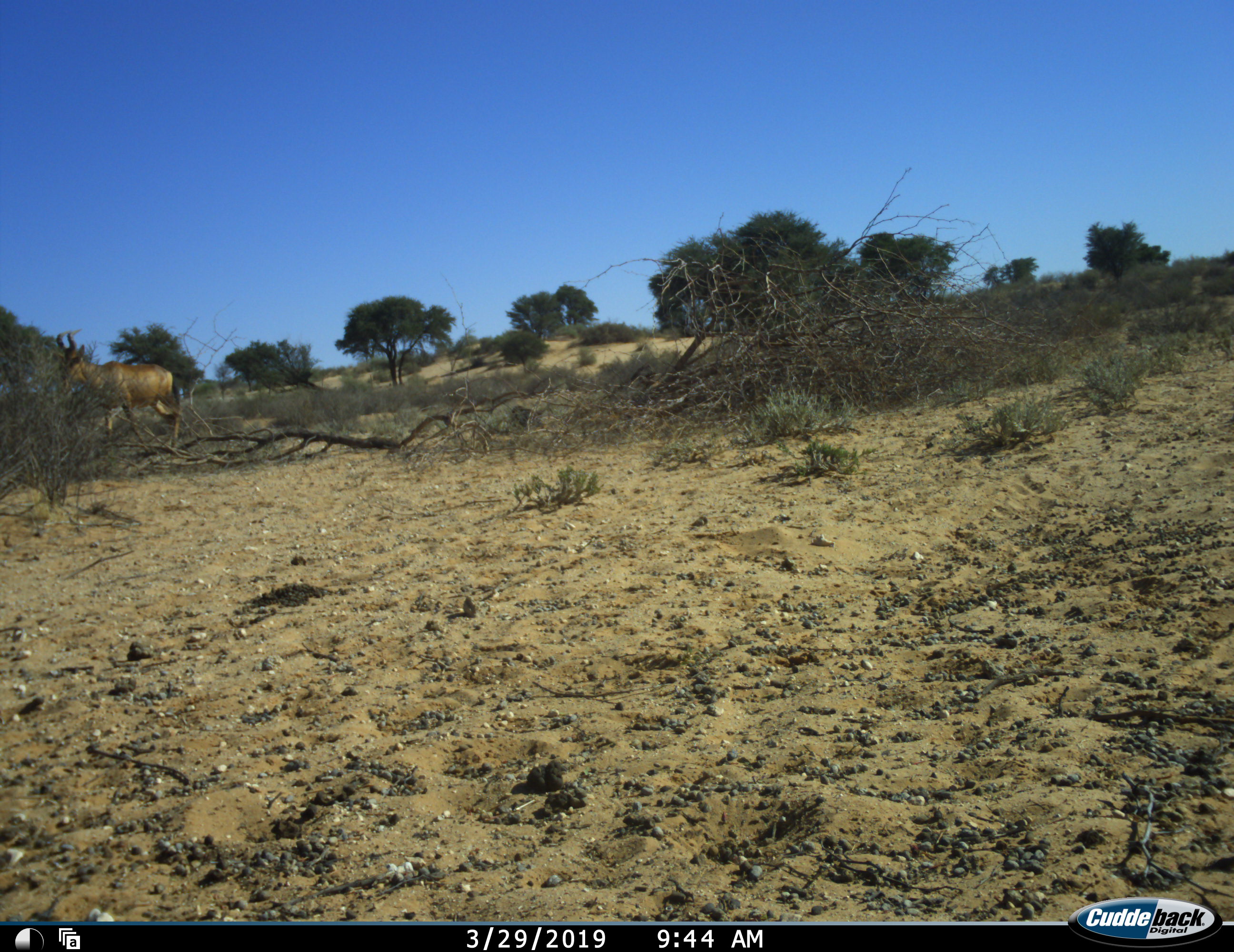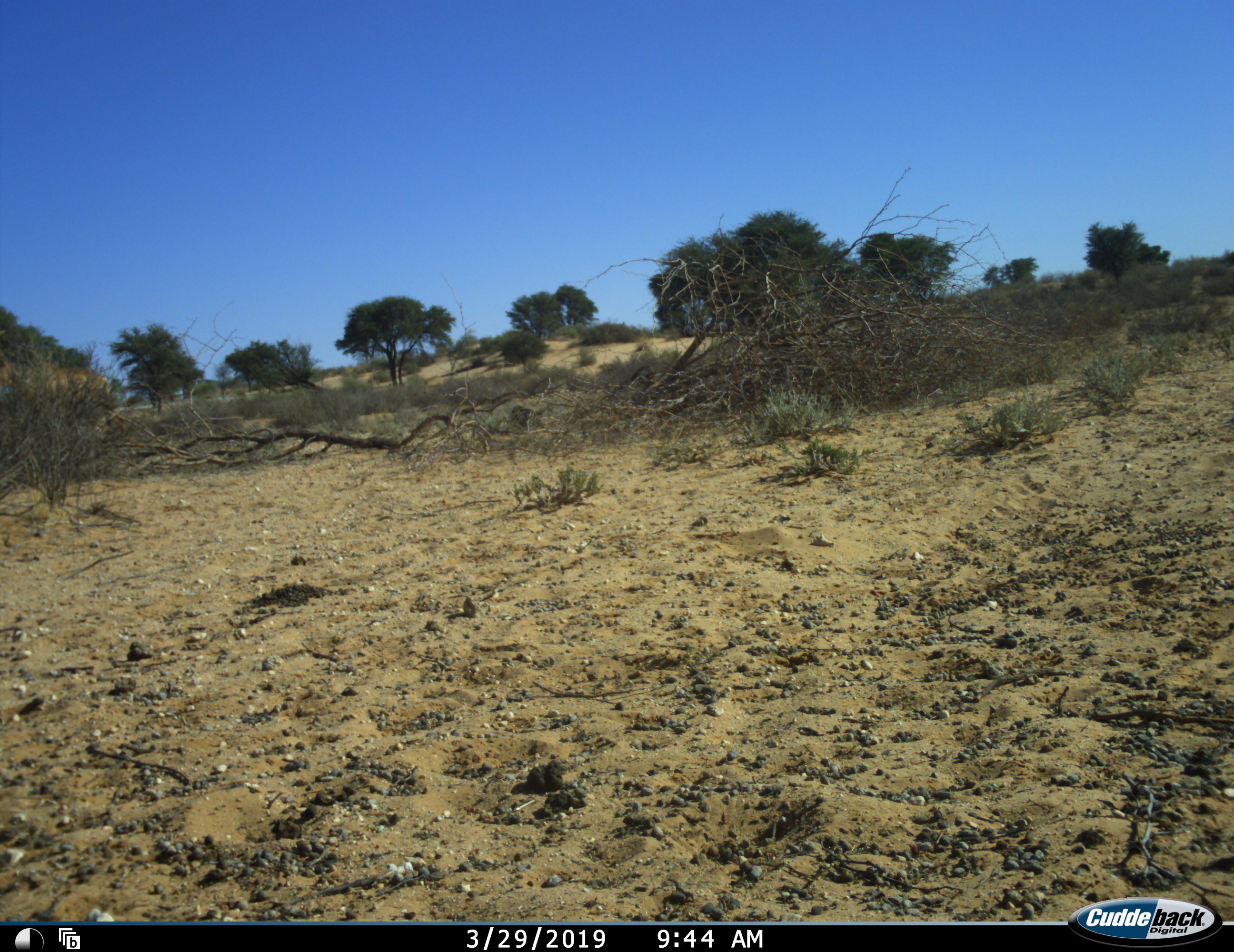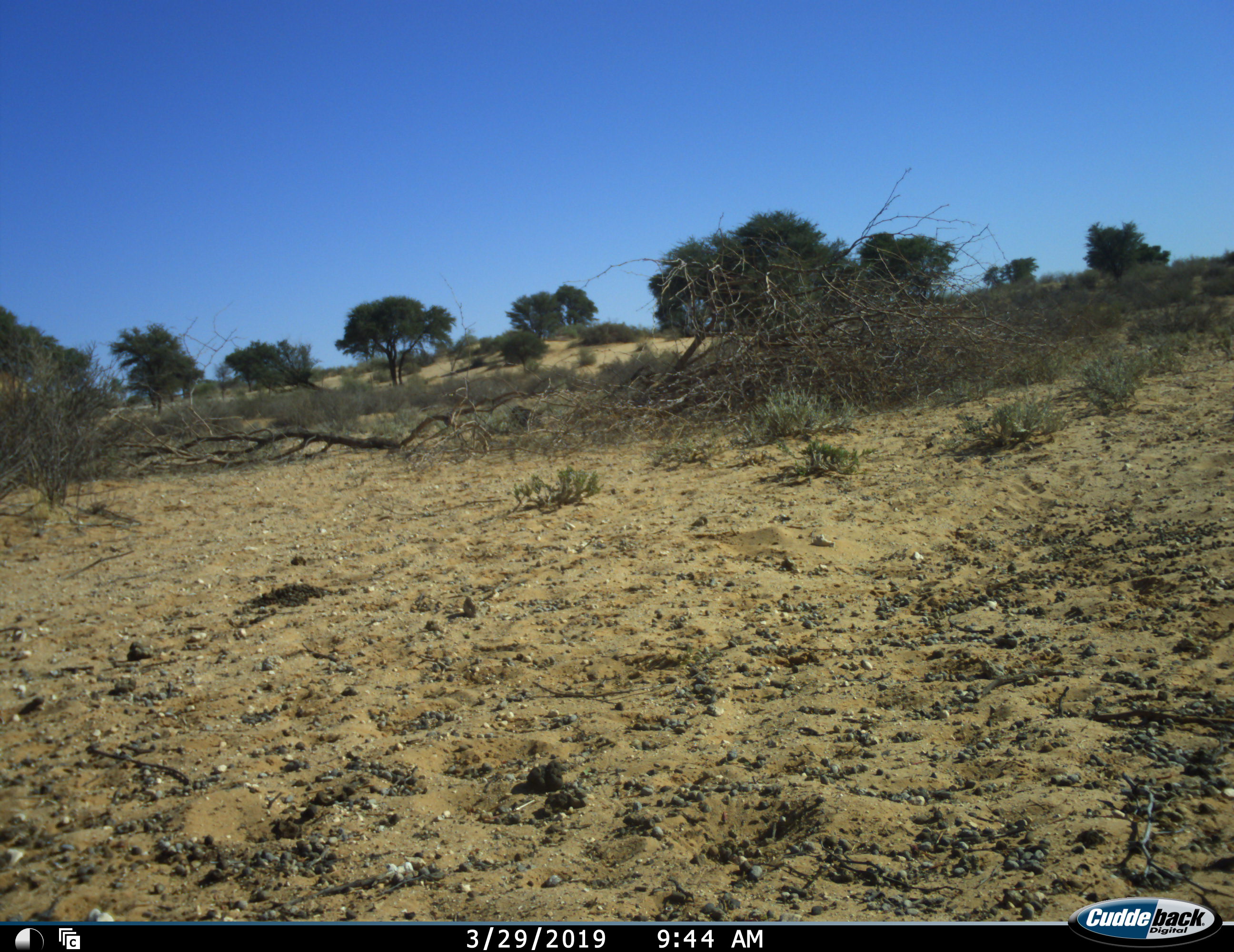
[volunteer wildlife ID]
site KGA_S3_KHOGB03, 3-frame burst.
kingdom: Animalia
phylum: Chordata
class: Mammalia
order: Artiodactyla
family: Bovidae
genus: Alcelaphus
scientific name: Alcelaphus buselaphus caama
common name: red hartebeest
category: hartebeestred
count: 1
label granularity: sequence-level